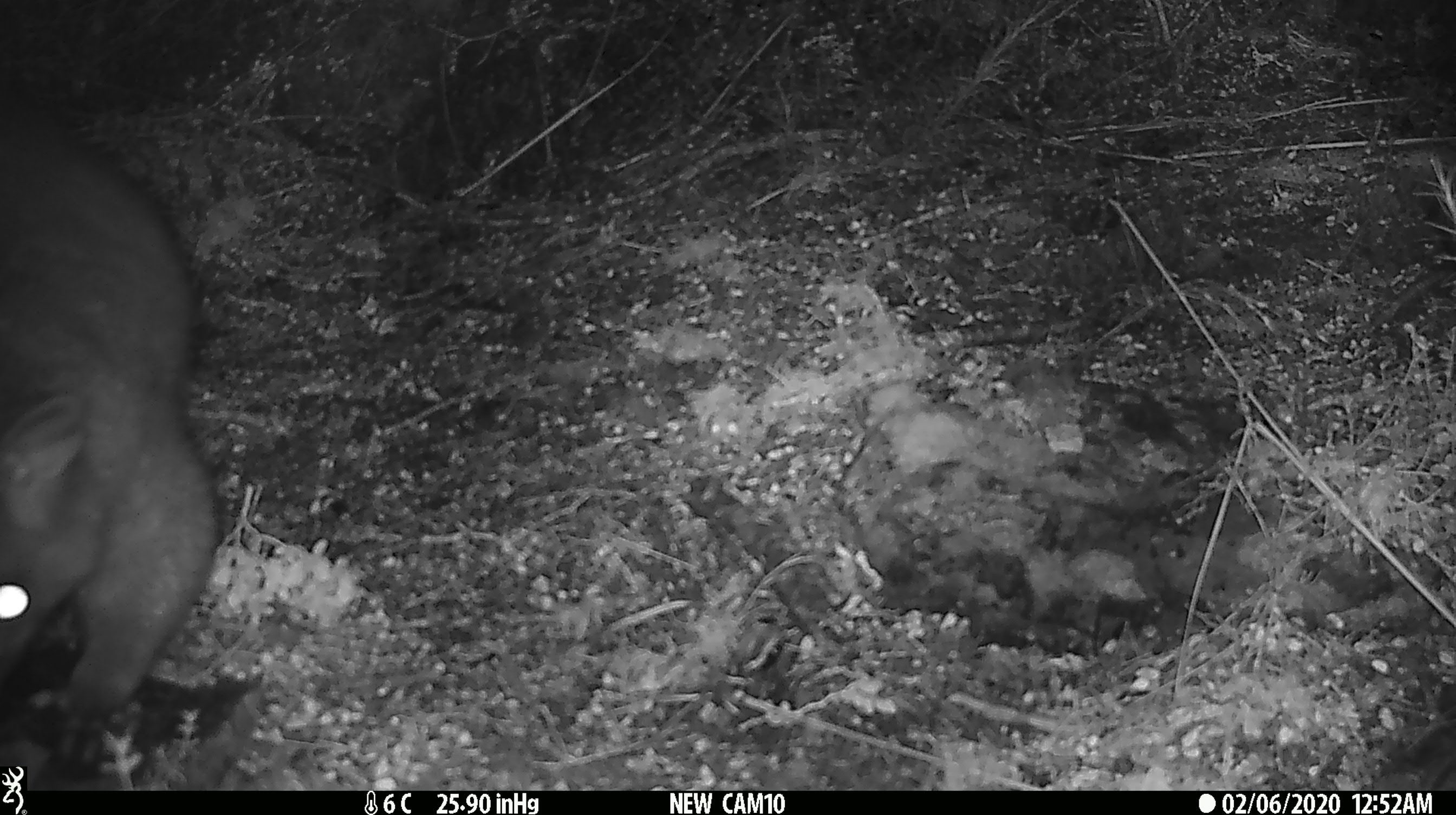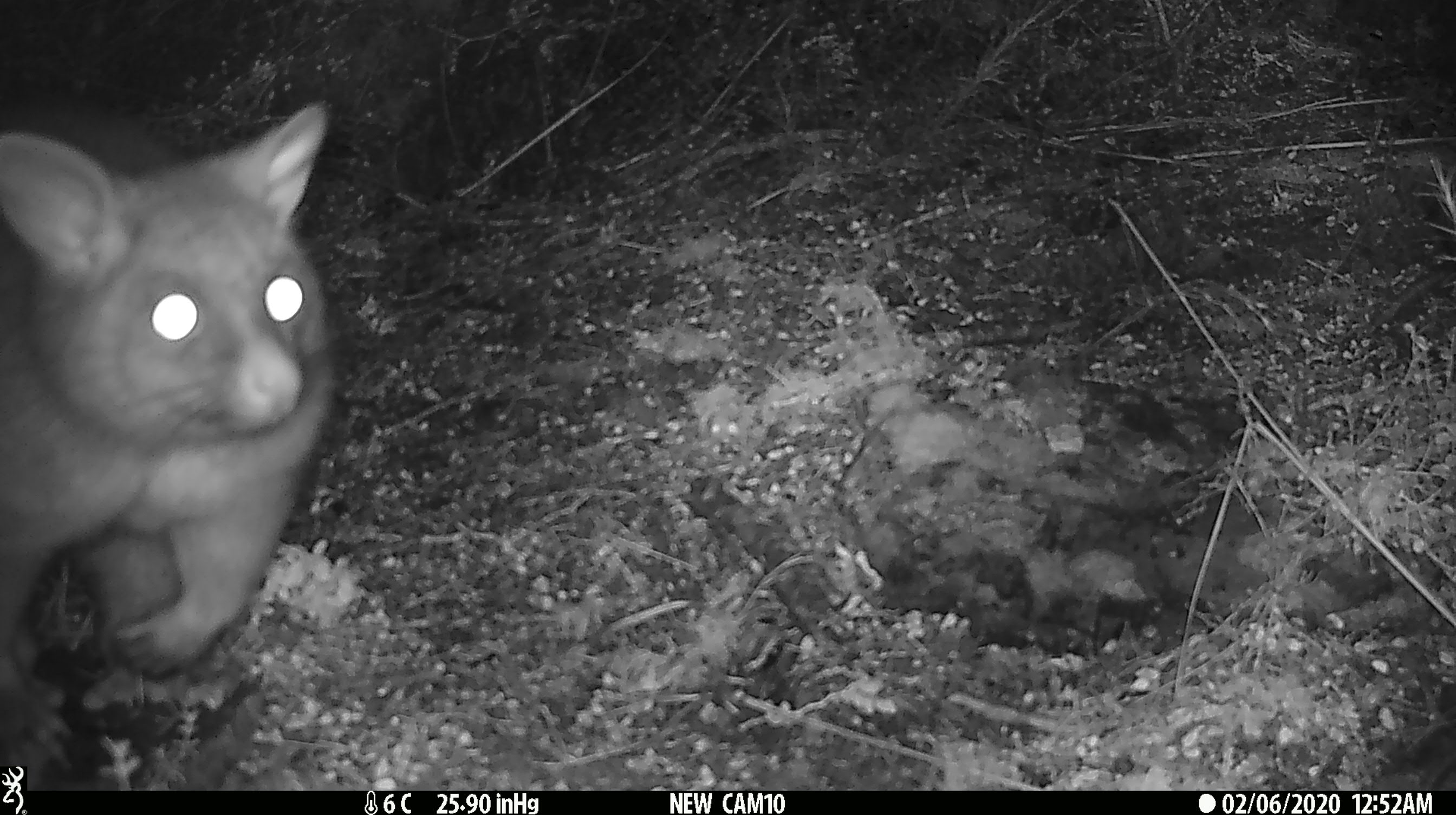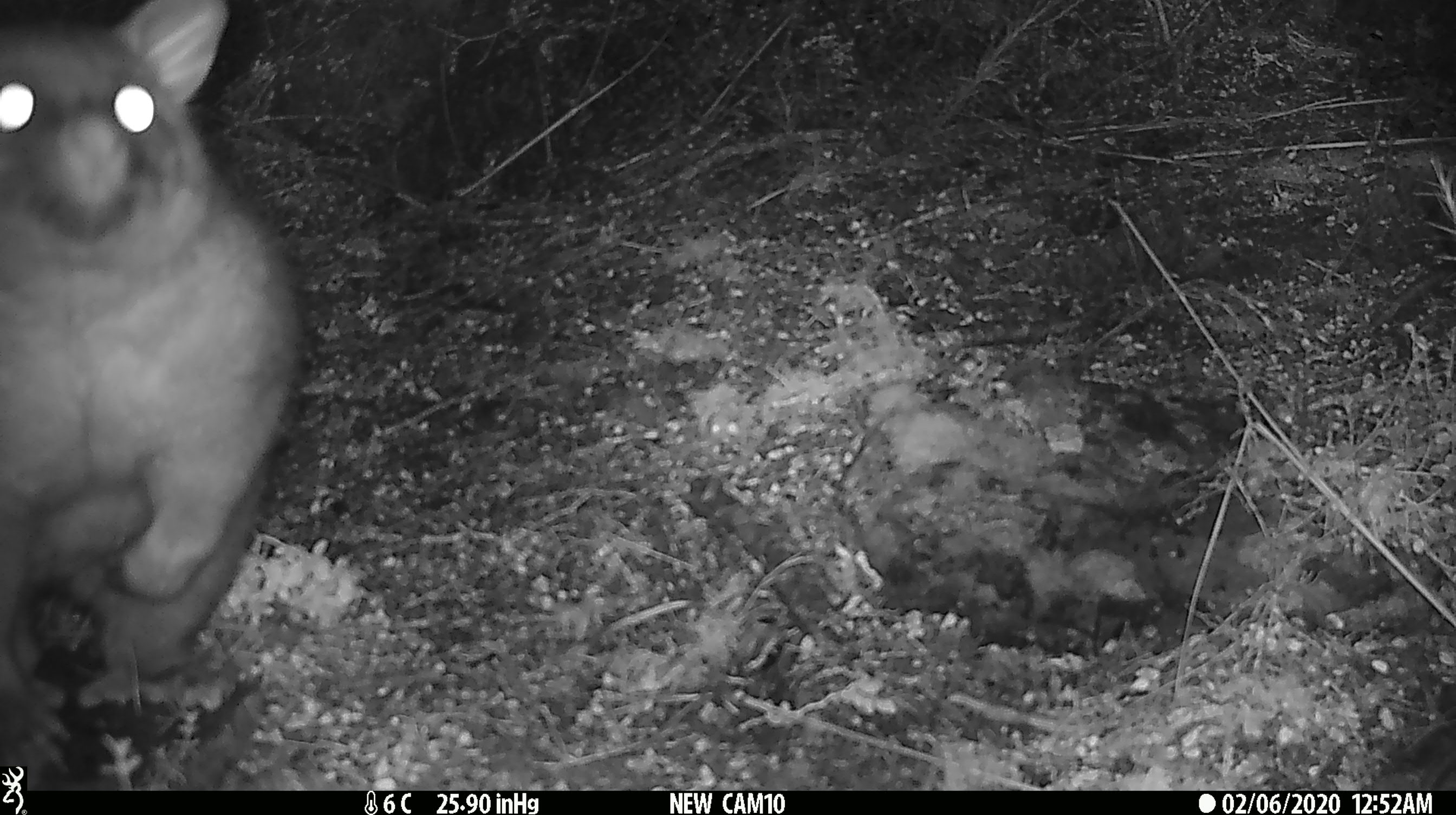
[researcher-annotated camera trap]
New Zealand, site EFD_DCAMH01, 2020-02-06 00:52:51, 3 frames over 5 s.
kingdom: Animalia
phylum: Chordata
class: Mammalia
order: Diprotodontia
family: Phalangeridae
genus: Trichosurus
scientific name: Trichosurus vulpecula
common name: common brushtail possum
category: possum